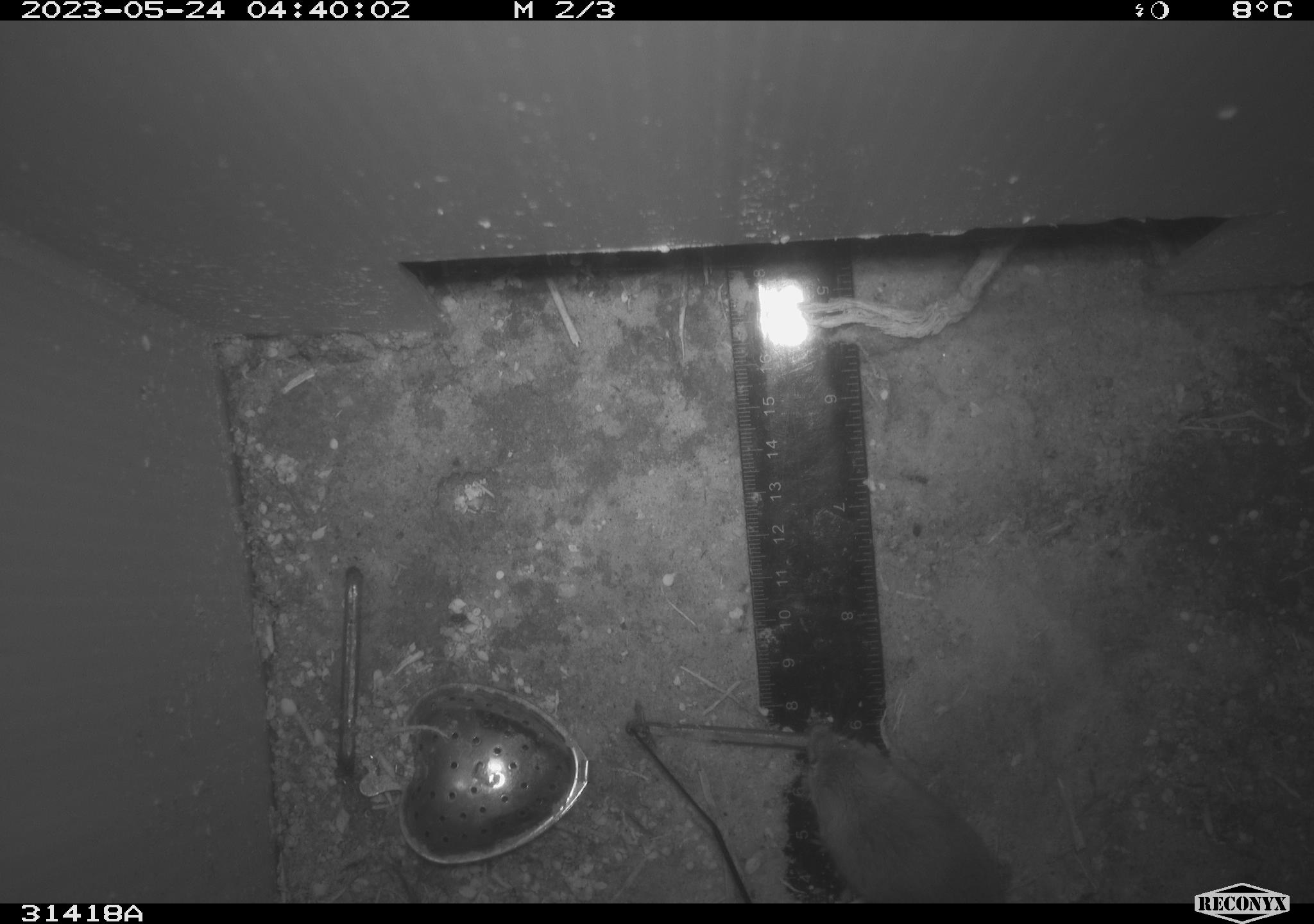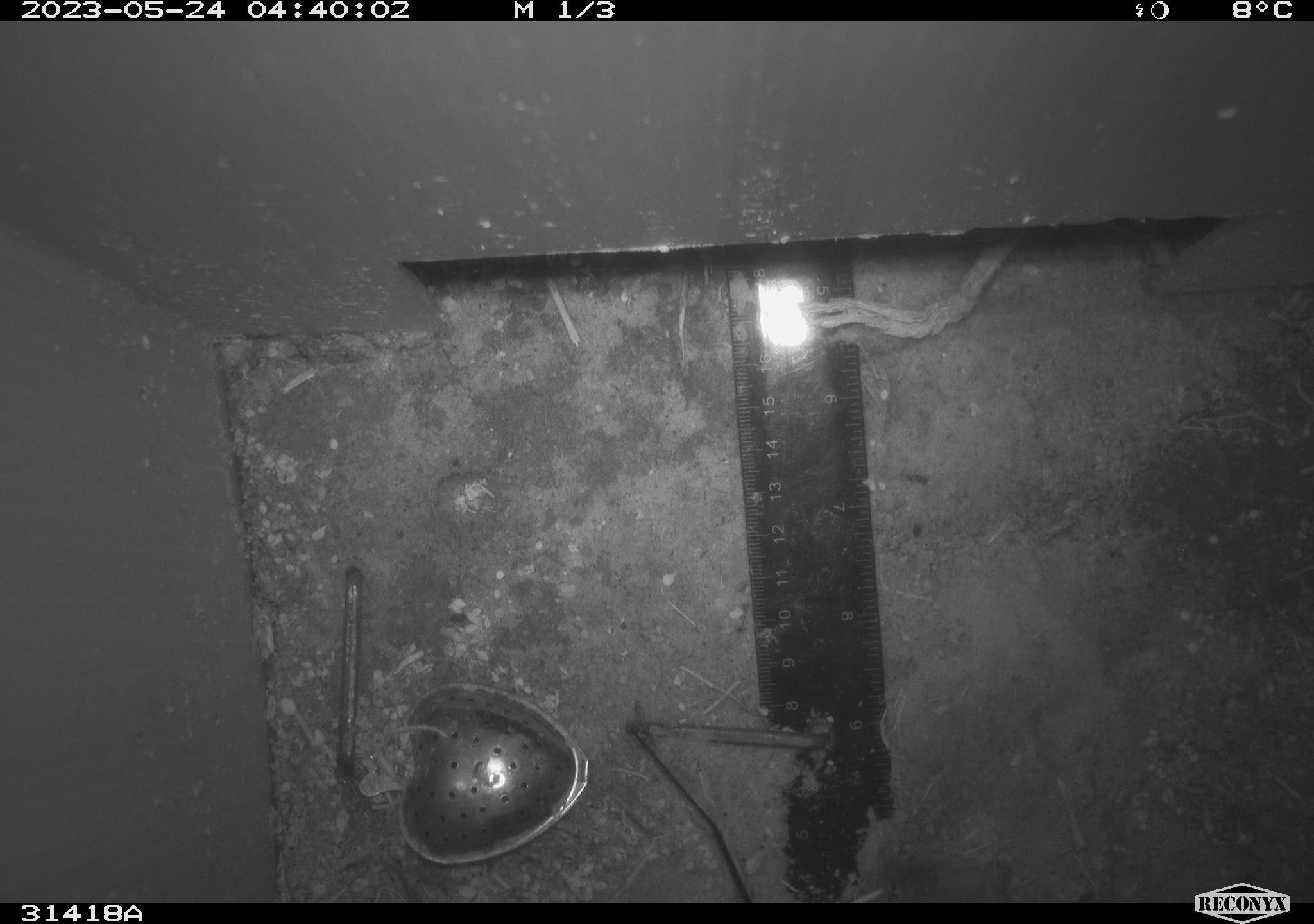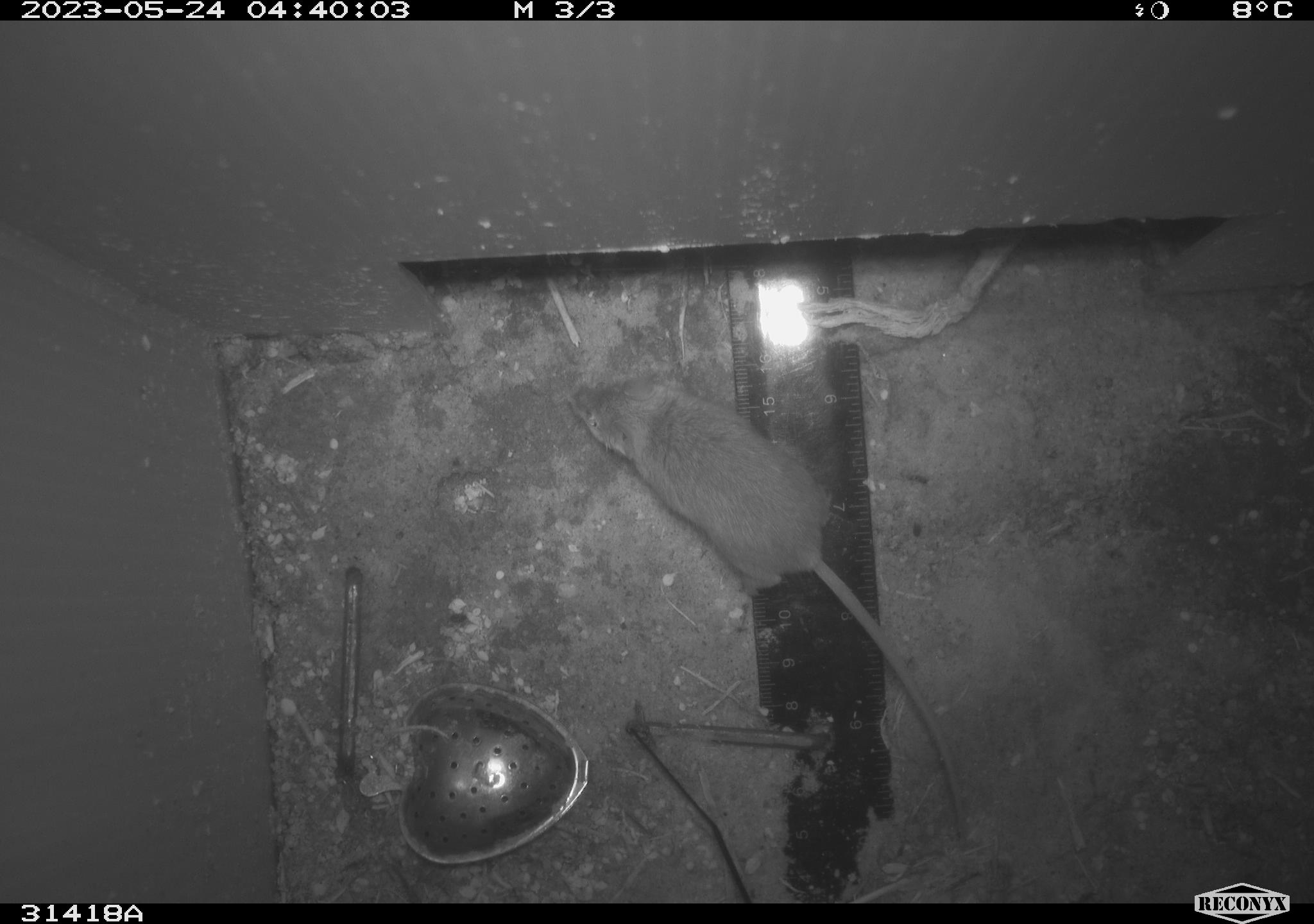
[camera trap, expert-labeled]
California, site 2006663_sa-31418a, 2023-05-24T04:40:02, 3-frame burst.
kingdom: Animalia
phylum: Chordata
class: Mammalia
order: Rodentia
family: Cricetidae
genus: Peromyscus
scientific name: Peromyscus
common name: deer mice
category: peromyscus species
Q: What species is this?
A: Peromyscus species (deer mice) (Peromyscus).